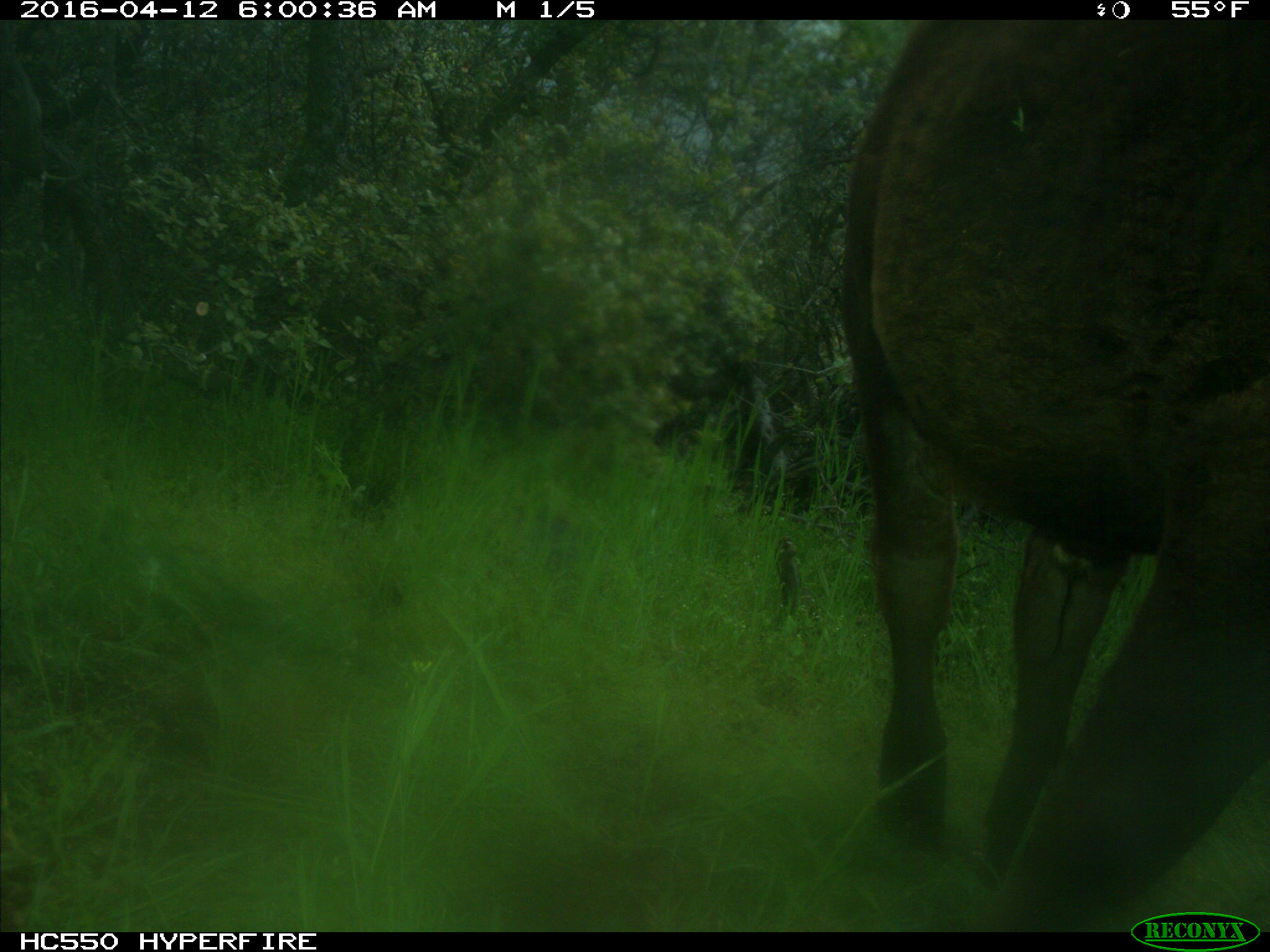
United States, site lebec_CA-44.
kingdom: Animalia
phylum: Chordata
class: Mammalia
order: Artiodactyla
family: Bovidae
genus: Bos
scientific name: Bos taurus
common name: domestic cow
Bos taurus (domestic cow).